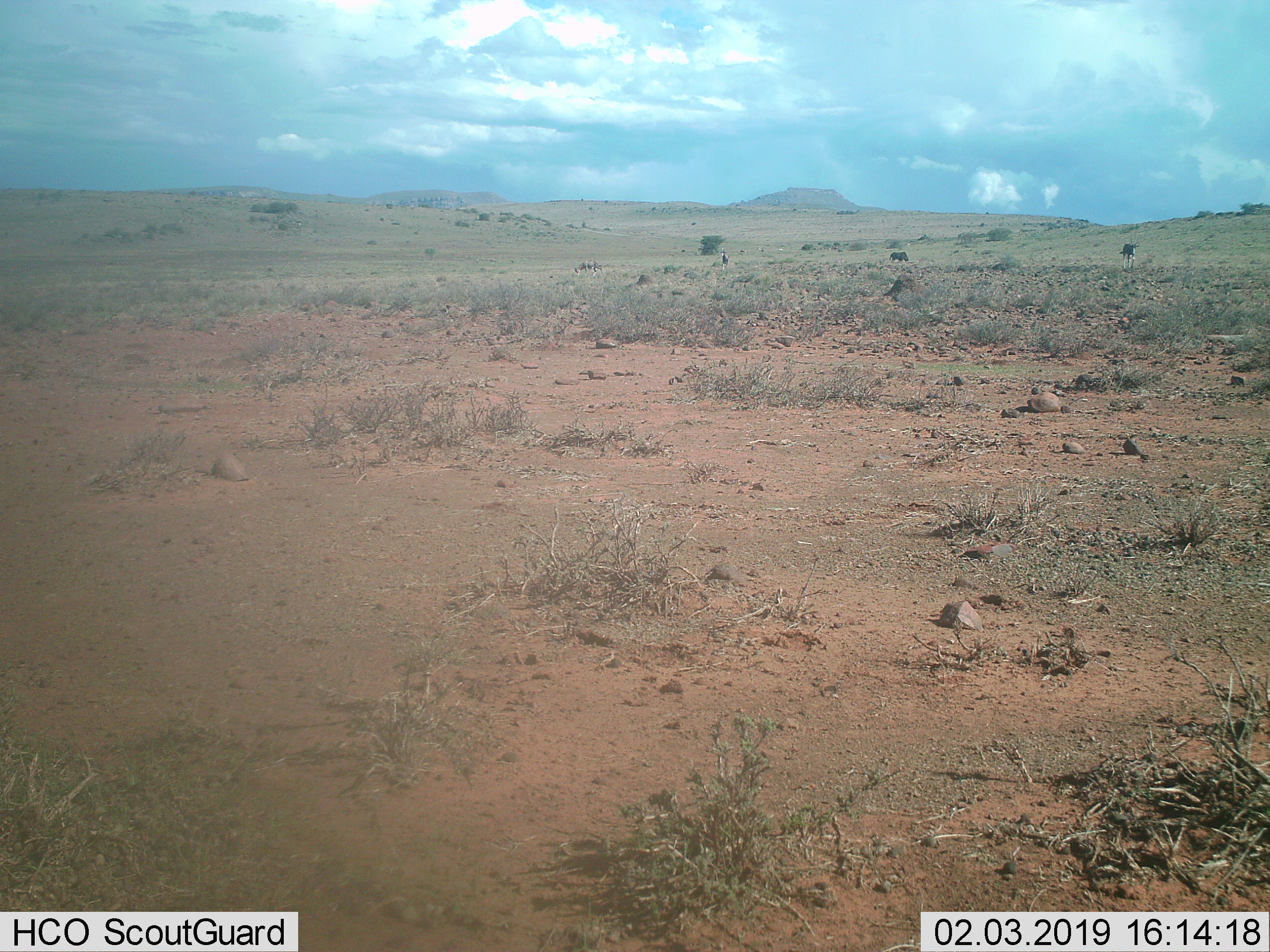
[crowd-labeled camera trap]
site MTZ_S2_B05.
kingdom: Animalia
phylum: Chordata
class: Mammalia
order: Artiodactyla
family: Bovidae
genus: Damaliscus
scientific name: Damaliscus pygargus phillipsi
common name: blesbok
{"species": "blesbok (Damaliscus pygargus phillipsi)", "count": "3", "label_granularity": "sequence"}